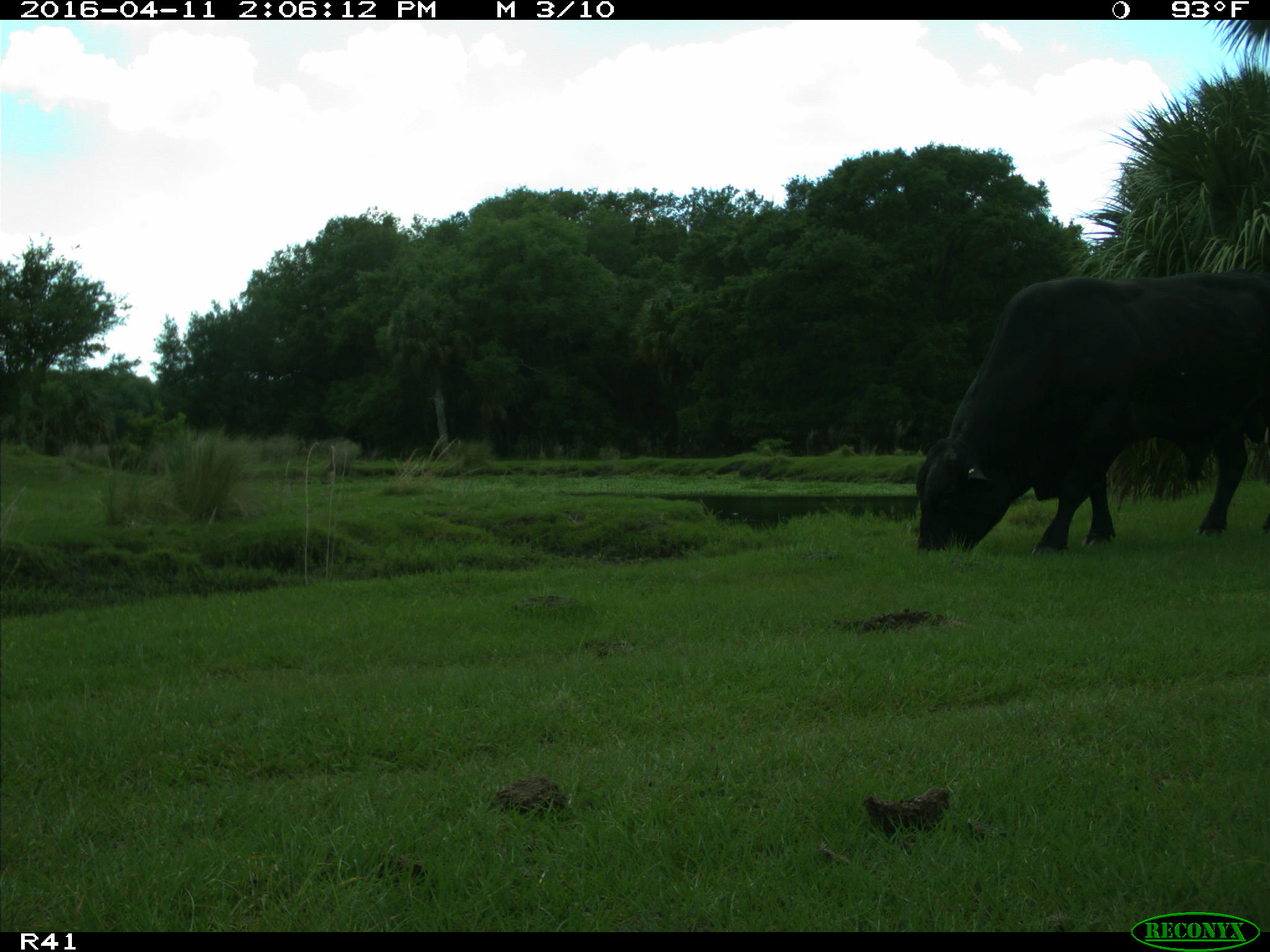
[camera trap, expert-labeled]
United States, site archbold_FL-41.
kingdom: Animalia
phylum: Chordata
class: Mammalia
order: Artiodactyla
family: Bovidae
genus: Bos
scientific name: Bos taurus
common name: domestic cow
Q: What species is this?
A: Bos taurus (domestic cow).